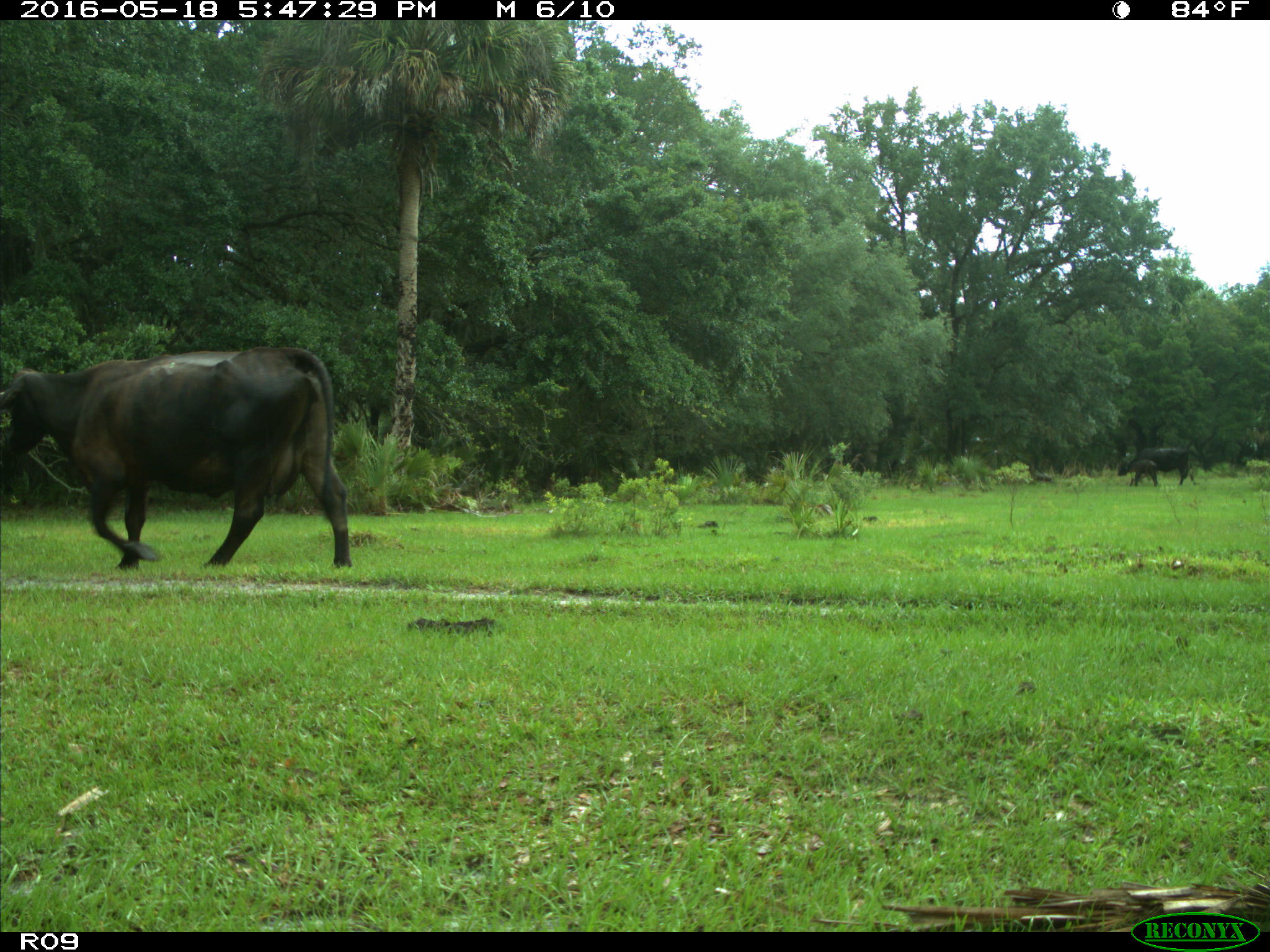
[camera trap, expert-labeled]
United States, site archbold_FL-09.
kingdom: Animalia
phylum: Chordata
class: Mammalia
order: Artiodactyla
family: Bovidae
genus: Bos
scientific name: Bos taurus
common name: domestic cow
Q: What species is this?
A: Bos taurus (domestic cow).